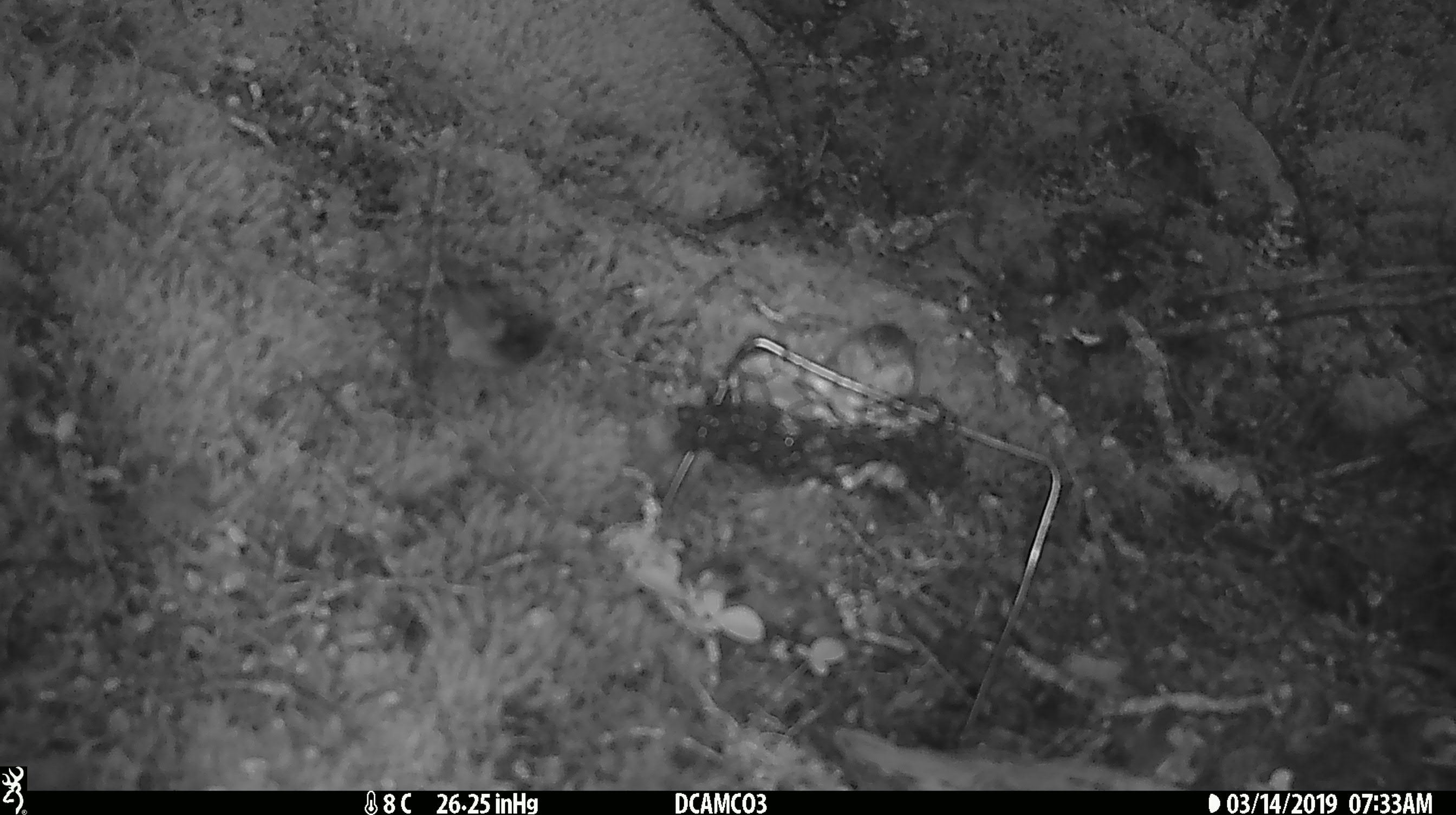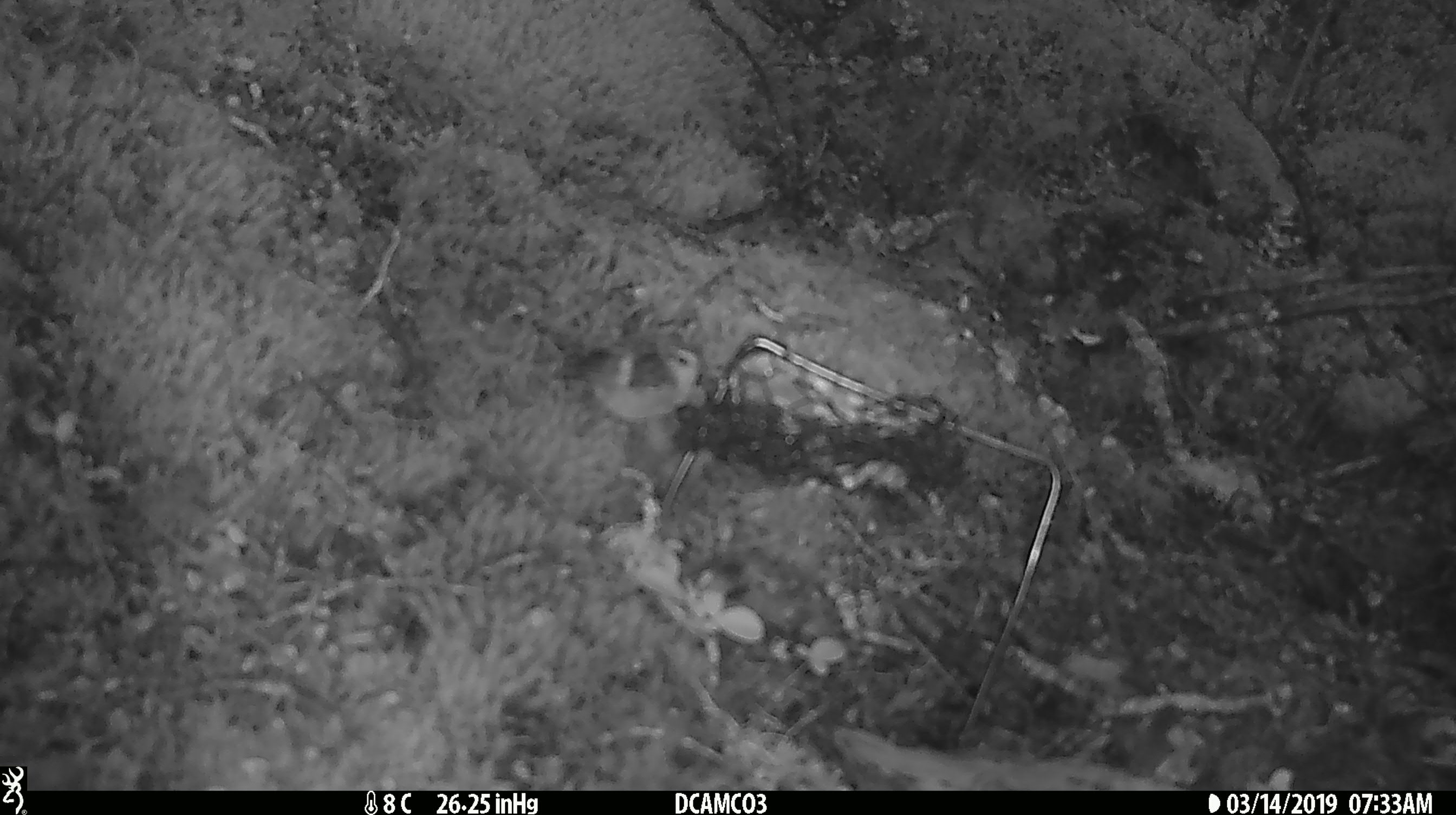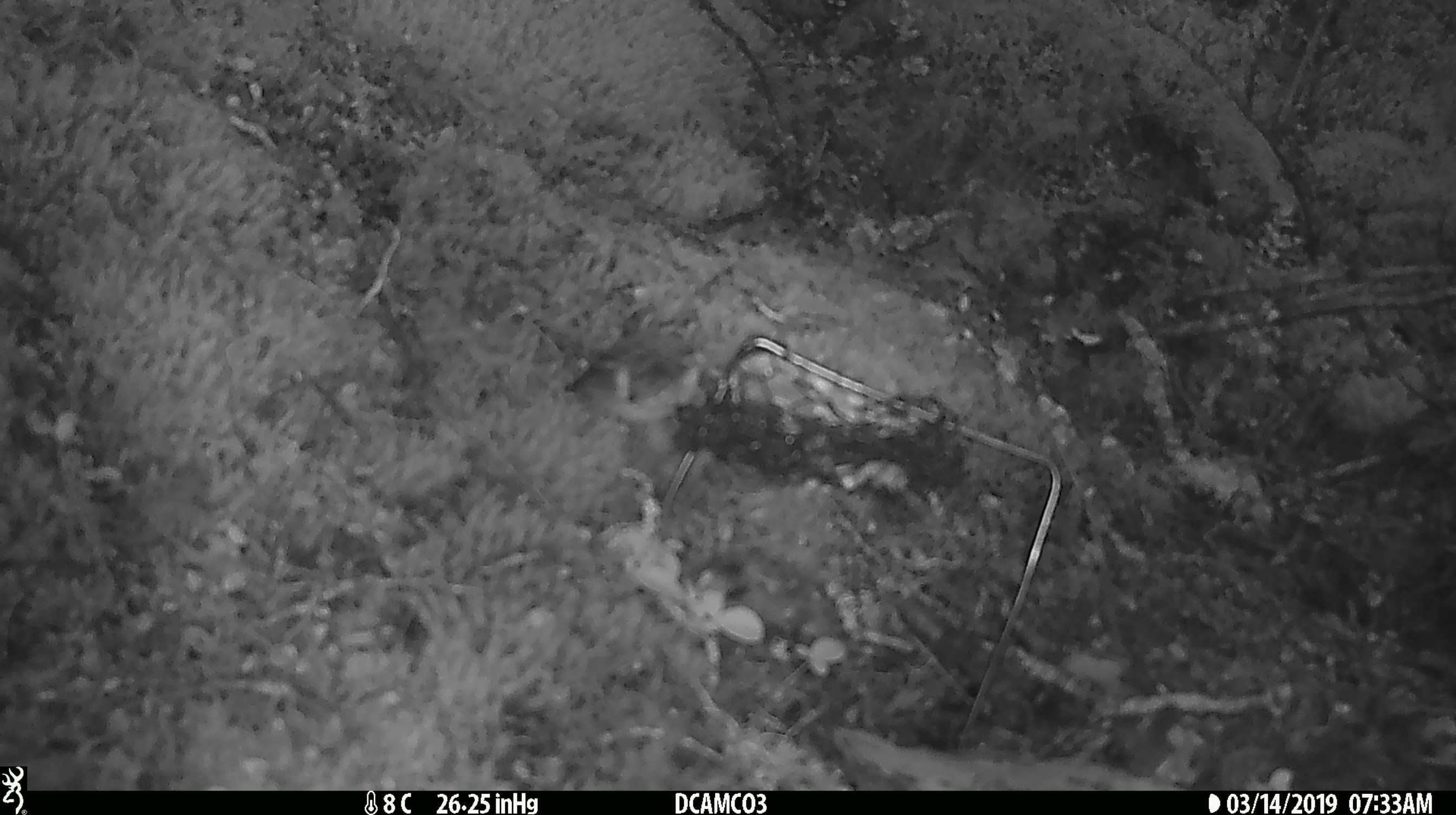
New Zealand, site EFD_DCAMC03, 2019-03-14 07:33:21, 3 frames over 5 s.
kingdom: Animalia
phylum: Chordata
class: Aves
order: Passeriformes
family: Acanthisittidae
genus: Acanthisitta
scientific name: Acanthisitta chloris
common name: rifleman